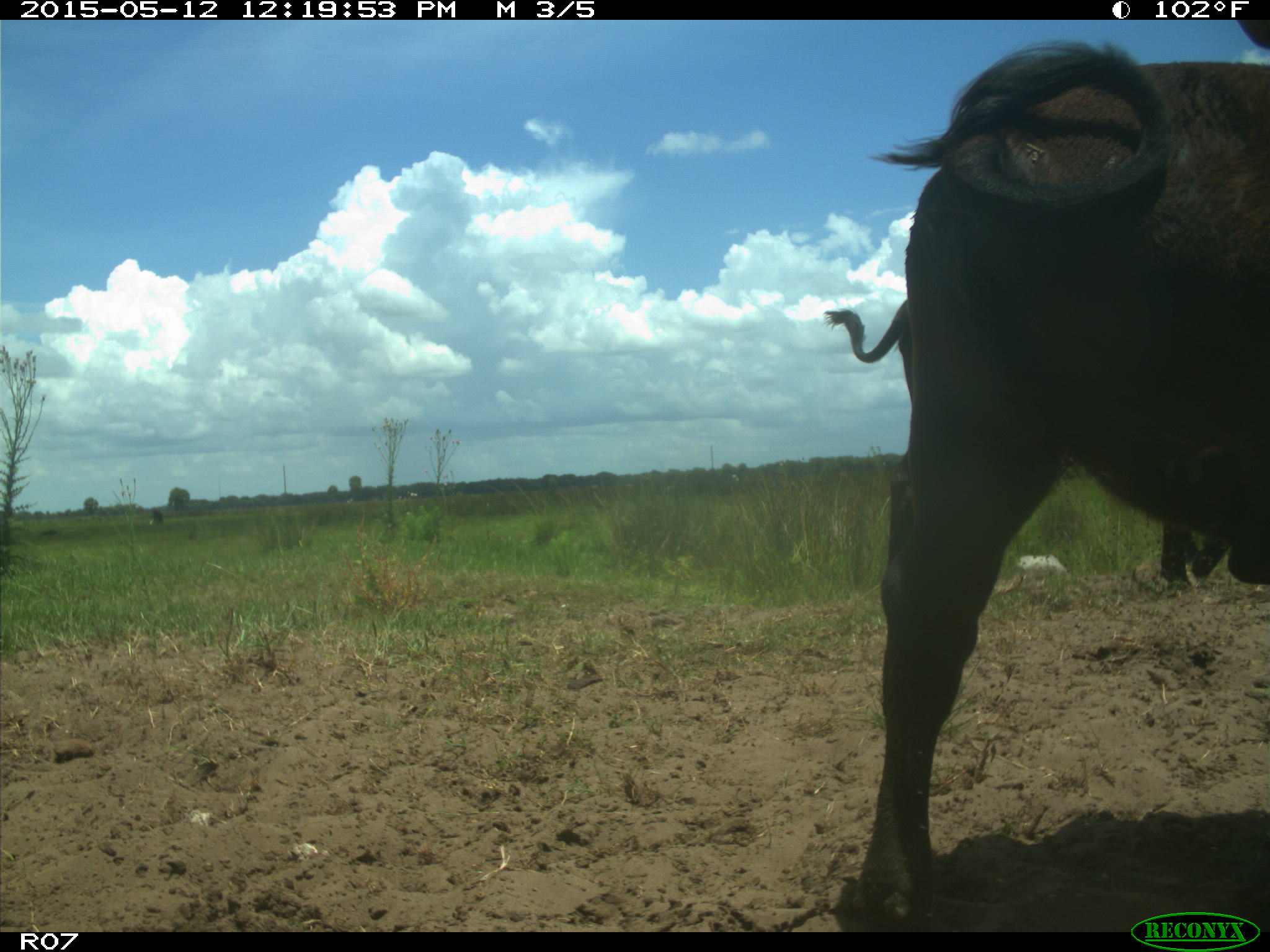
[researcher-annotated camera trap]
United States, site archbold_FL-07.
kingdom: Animalia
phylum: Chordata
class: Mammalia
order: Artiodactyla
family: Bovidae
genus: Bos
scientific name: Bos taurus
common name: domestic cow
Bos taurus (domestic cow).